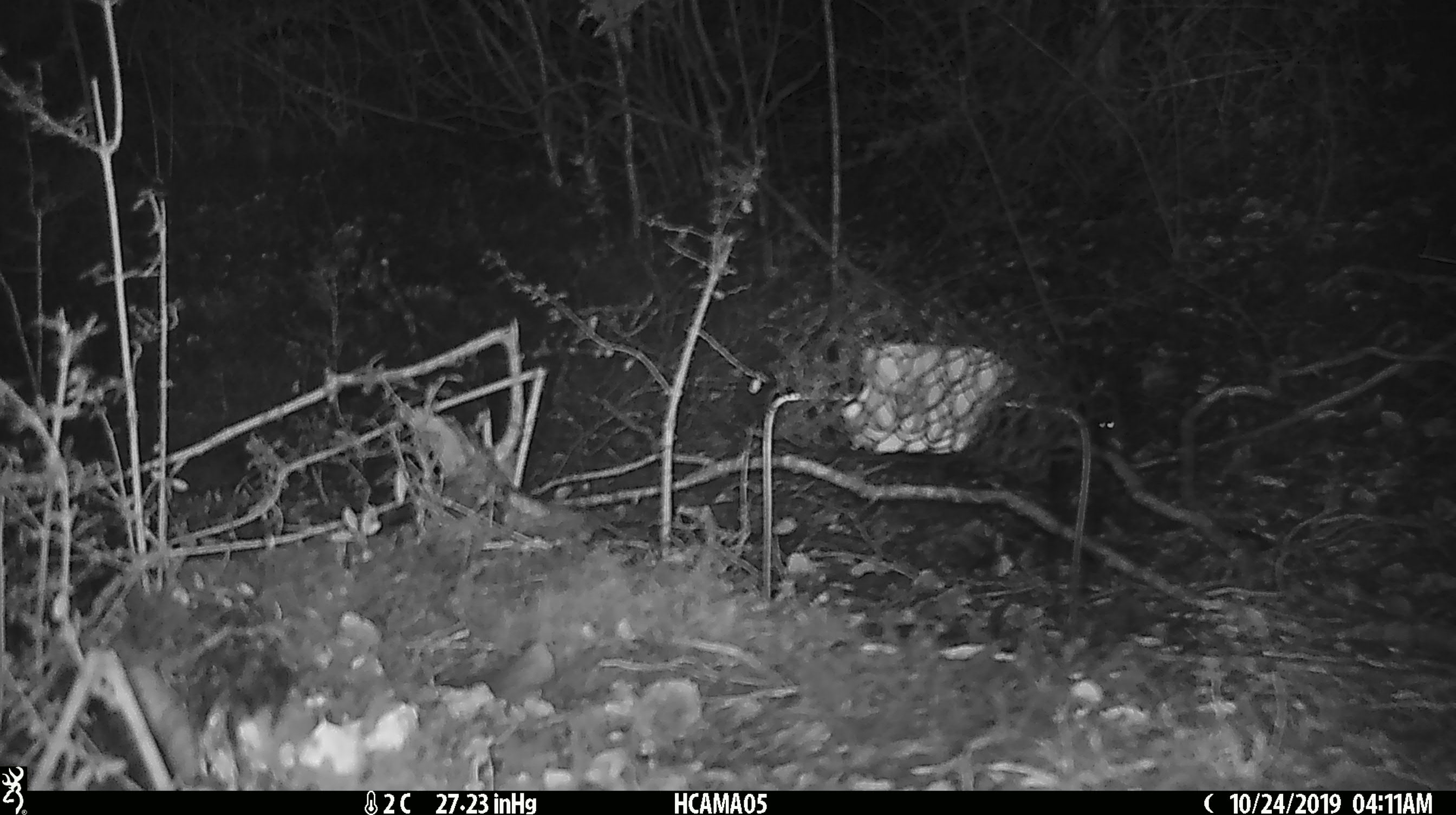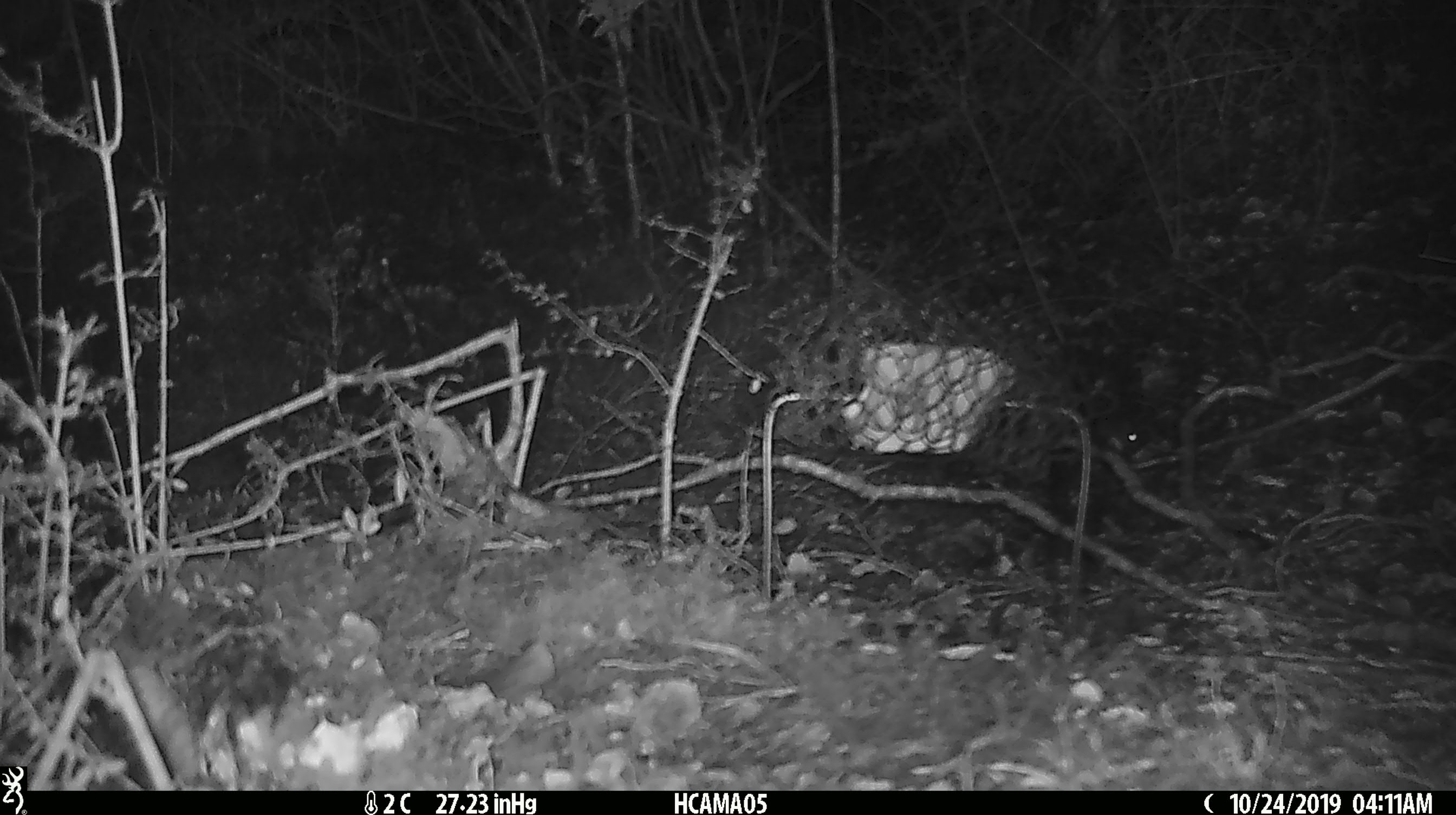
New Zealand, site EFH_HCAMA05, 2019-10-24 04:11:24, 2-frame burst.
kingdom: Animalia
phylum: Chordata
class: Mammalia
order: Rodentia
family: Muridae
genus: Mus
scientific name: Mus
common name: mouse